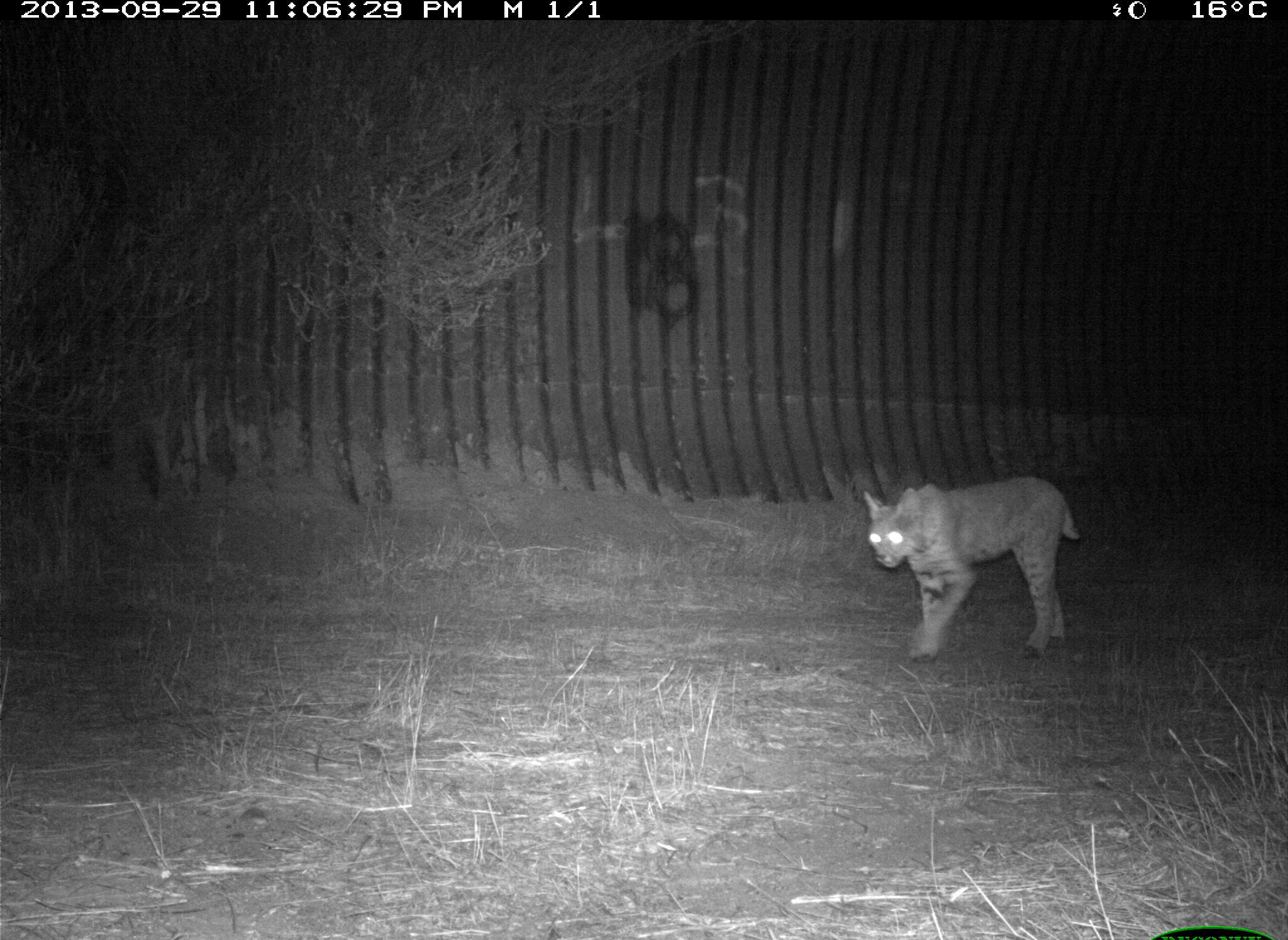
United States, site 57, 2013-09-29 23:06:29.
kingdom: Animalia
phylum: Chordata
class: Mammalia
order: Carnivora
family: Felidae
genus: Lynx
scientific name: Lynx rufus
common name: bobcat